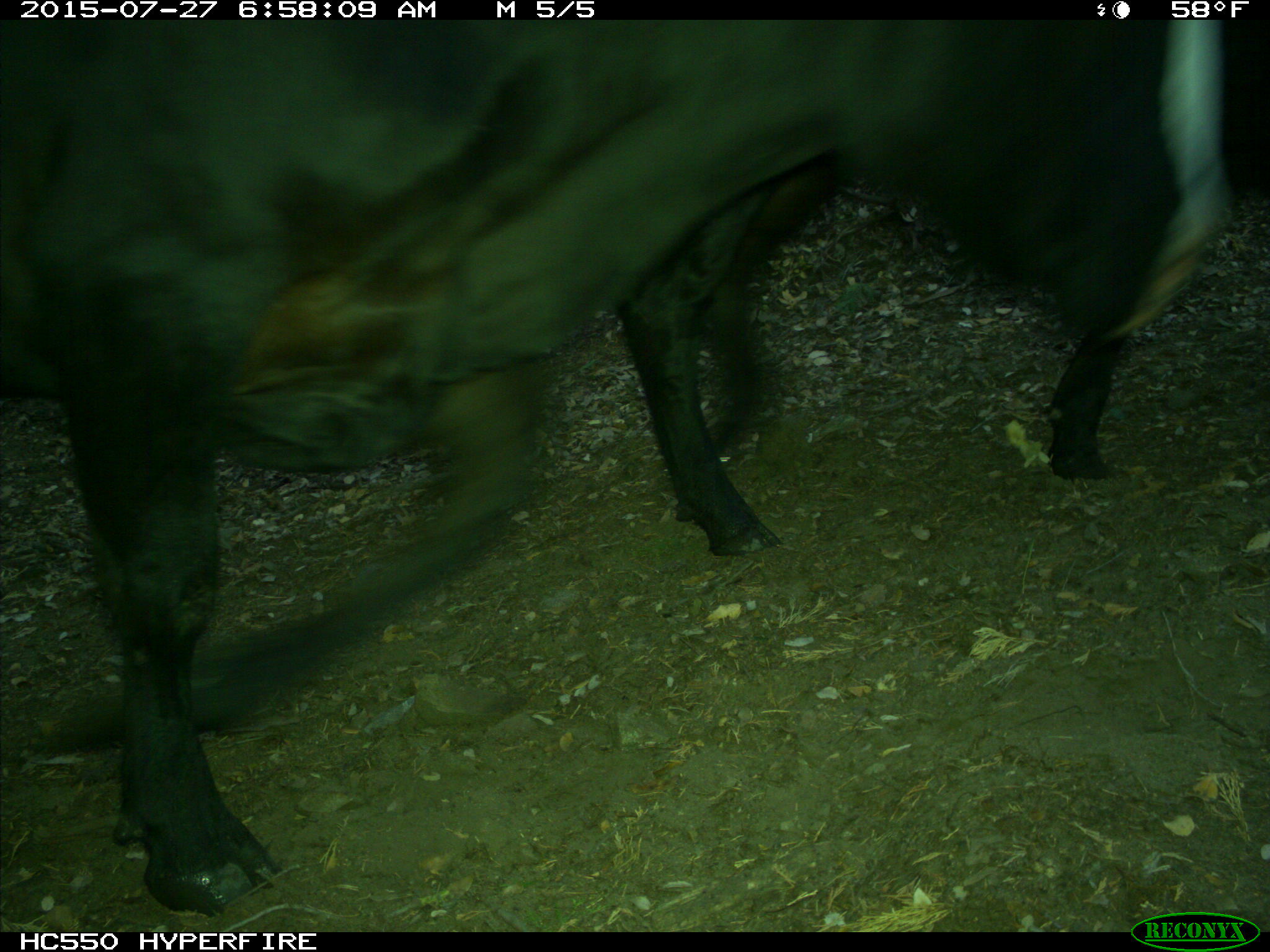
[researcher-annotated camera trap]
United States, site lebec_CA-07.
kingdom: Animalia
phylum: Chordata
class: Mammalia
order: Artiodactyla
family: Bovidae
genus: Bos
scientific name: Bos taurus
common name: domestic cow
Bos taurus (domestic cow).